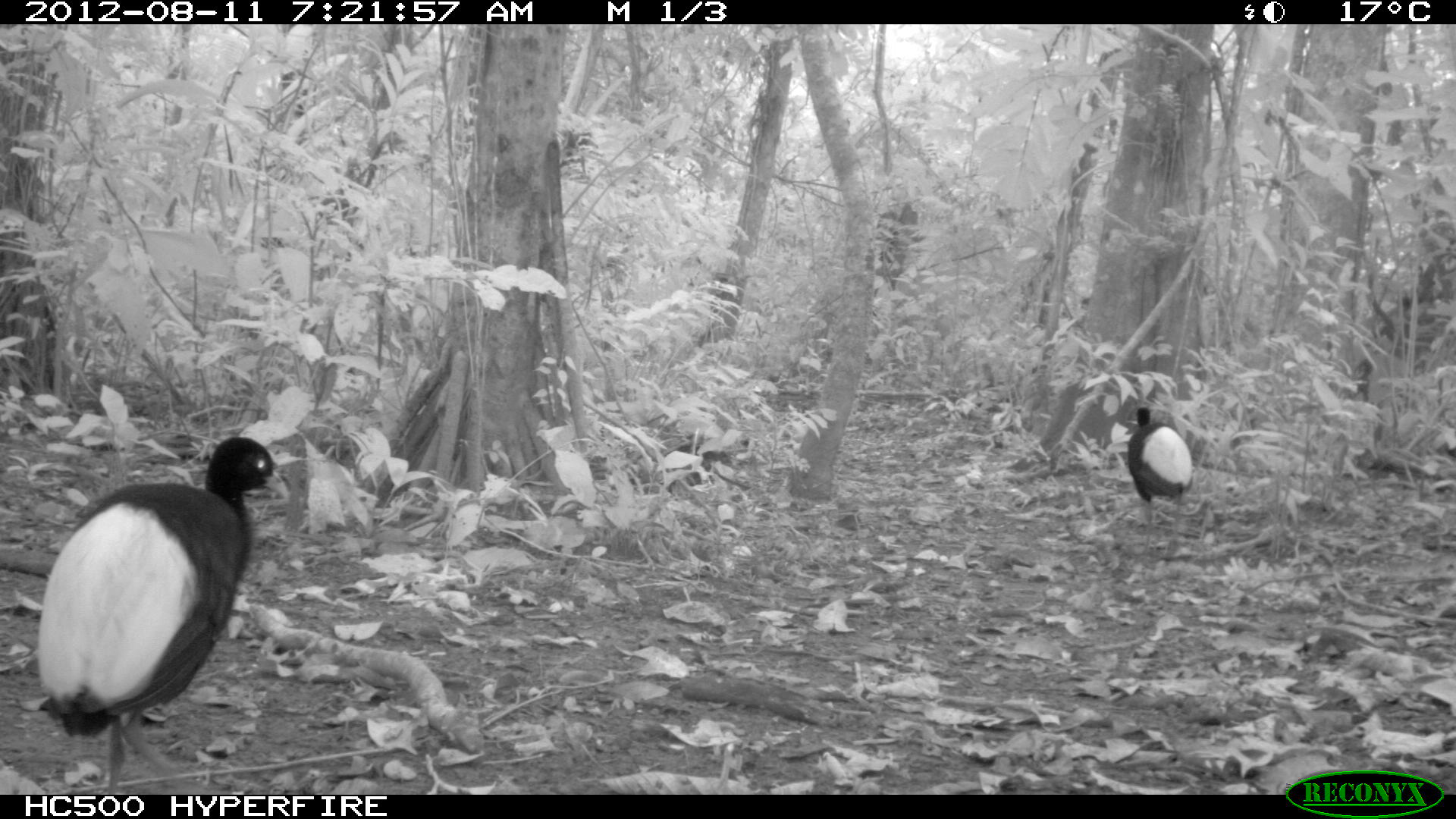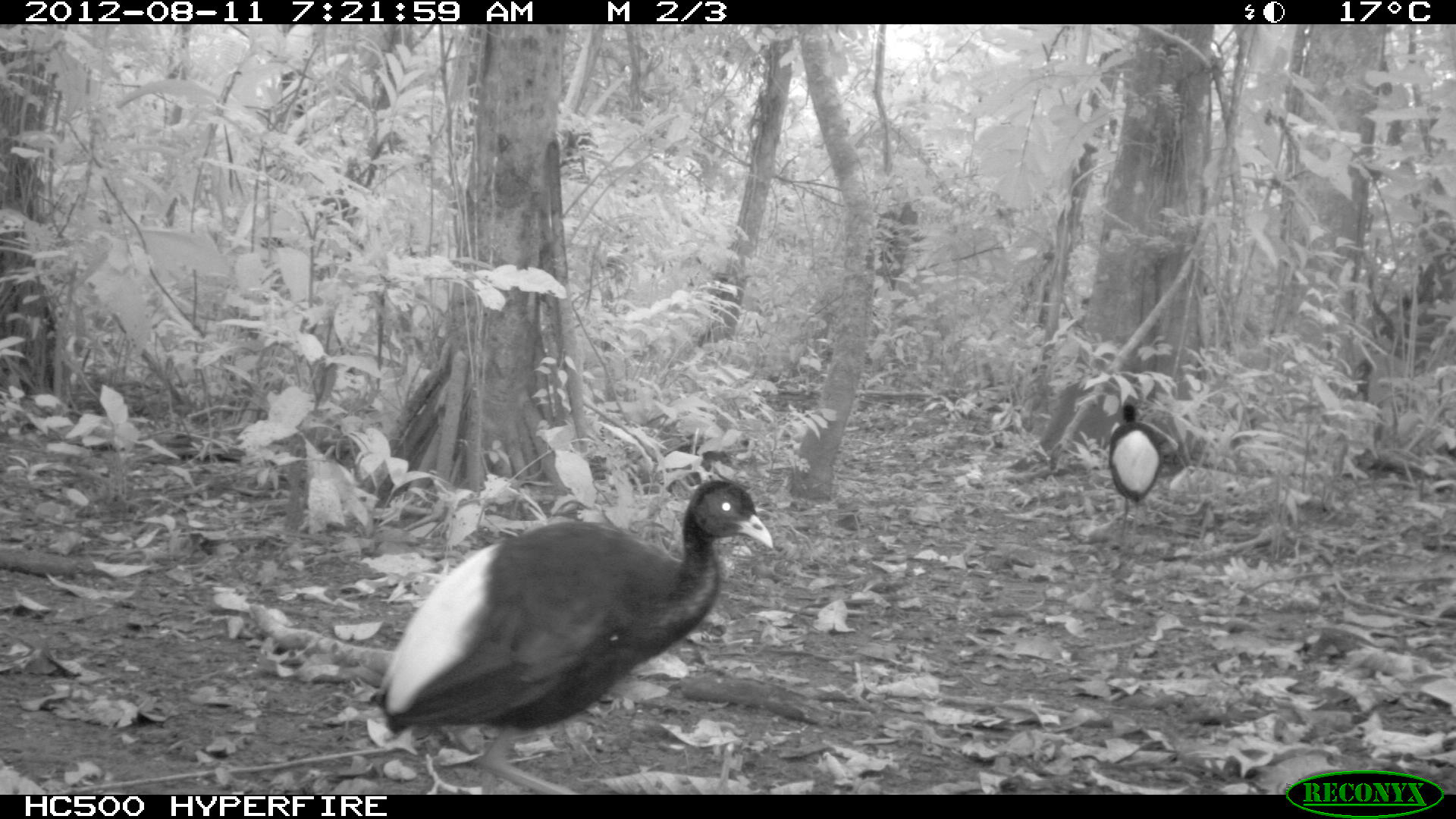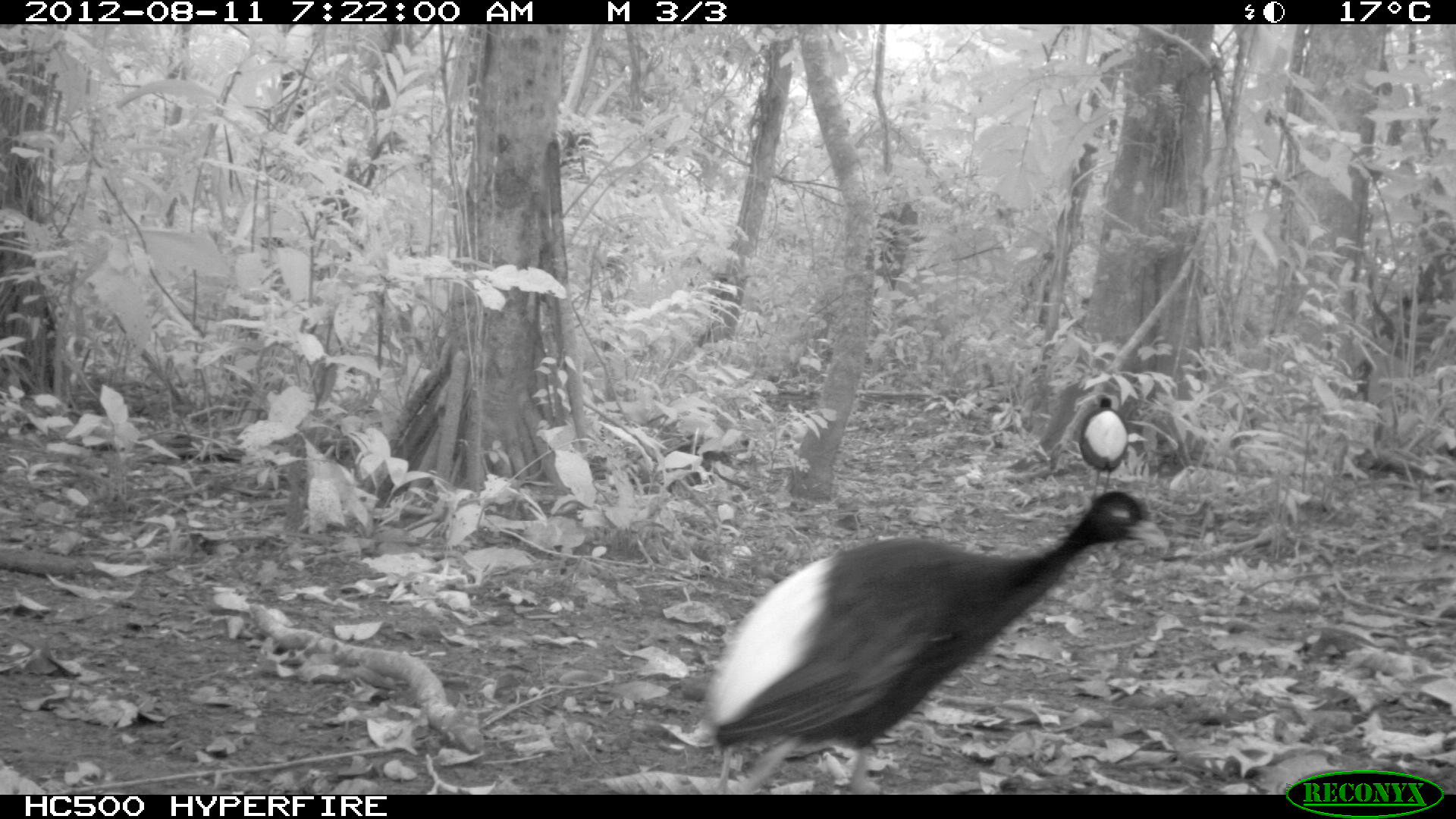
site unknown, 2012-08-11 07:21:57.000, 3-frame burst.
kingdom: Animalia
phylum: Chordata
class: Aves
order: Gruiformes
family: Psophiidae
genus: Psophia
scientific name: Psophia leucoptera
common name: pale-winged trumpeter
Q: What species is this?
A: Psophia leucoptera (pale-winged trumpeter).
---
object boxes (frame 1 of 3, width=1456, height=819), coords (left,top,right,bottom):
psophia leucoptera: (32,433,291,788); (1126,405,1192,553)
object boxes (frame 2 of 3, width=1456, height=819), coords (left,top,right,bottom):
psophia leucoptera: (368,476,775,795); (1106,397,1164,536)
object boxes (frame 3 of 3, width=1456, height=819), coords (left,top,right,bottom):
psophia leucoptera: (696,485,1167,792); (1076,396,1129,499)